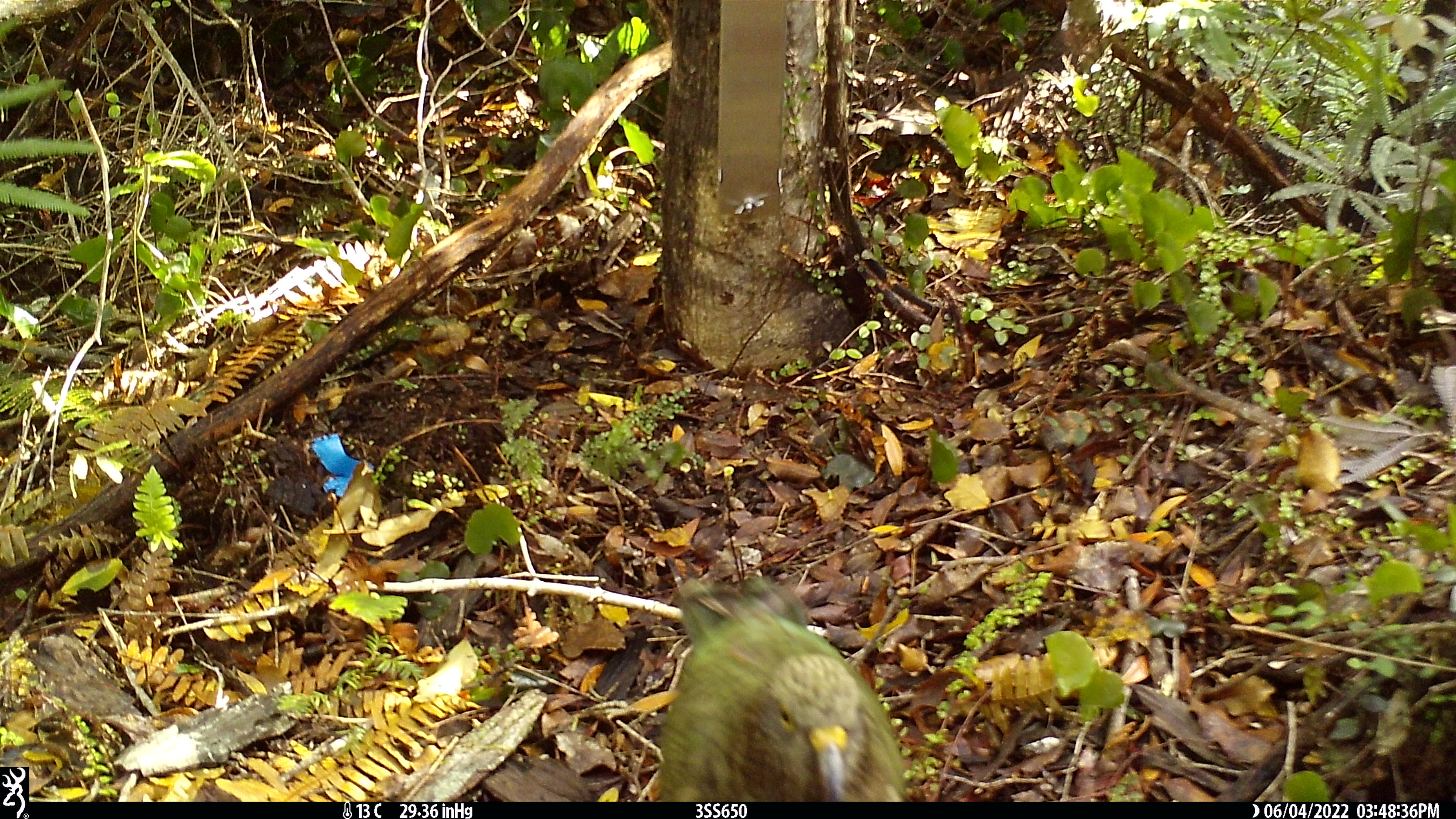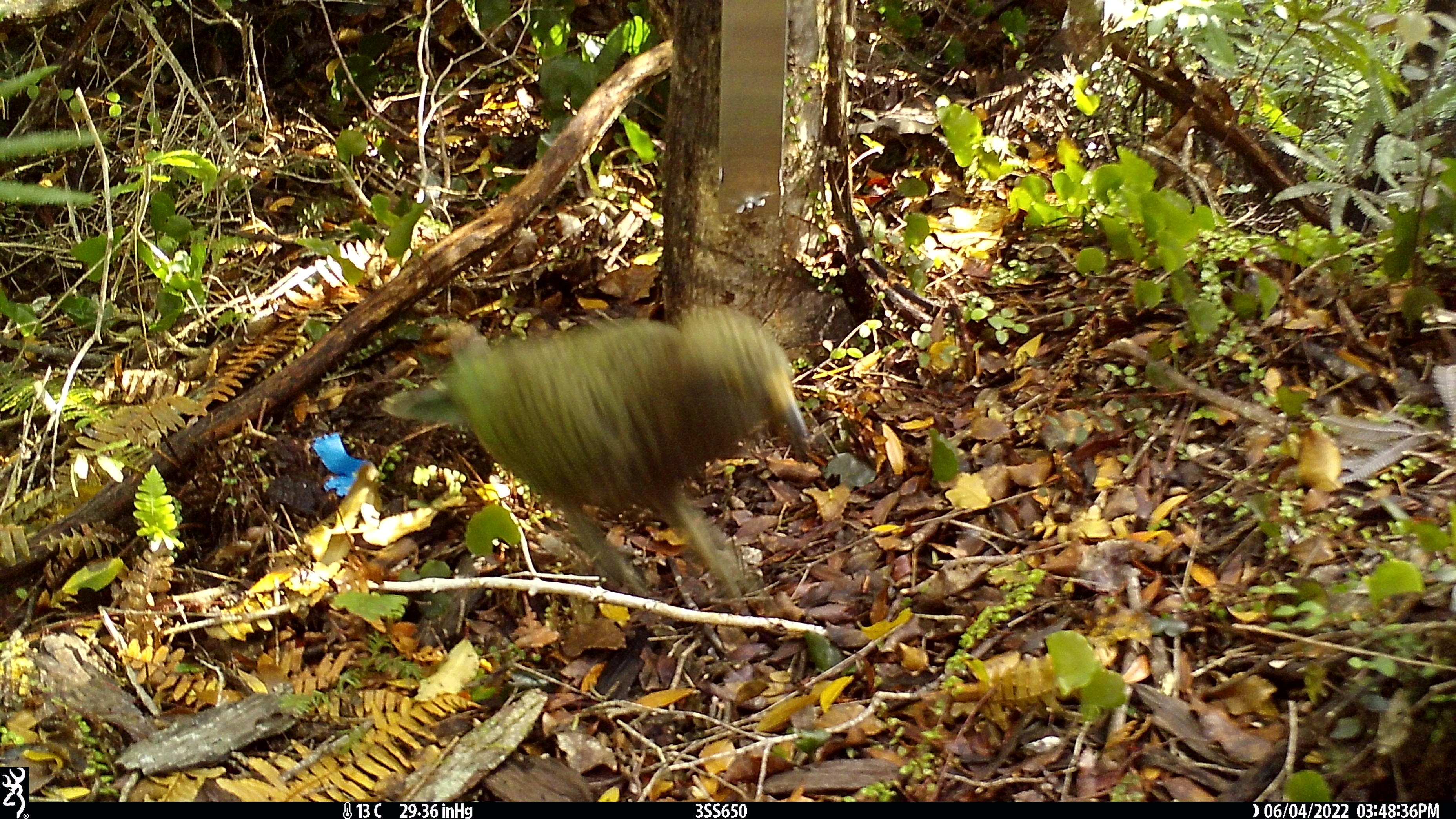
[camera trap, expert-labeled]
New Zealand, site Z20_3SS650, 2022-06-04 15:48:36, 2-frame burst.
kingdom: Animalia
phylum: Chordata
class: Aves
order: Psittaciformes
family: Strigopidae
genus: Nestor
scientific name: Nestor notabilis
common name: kea